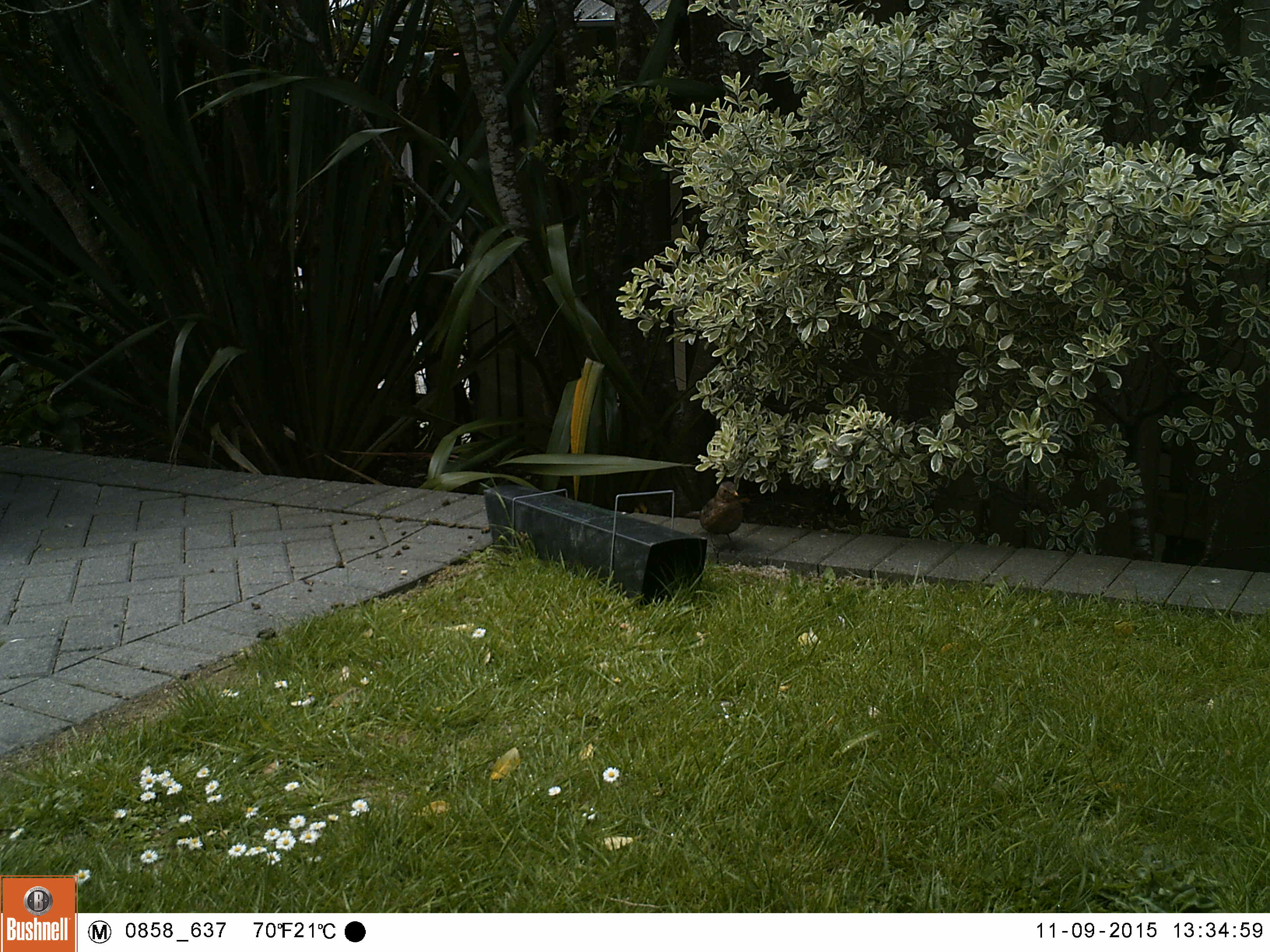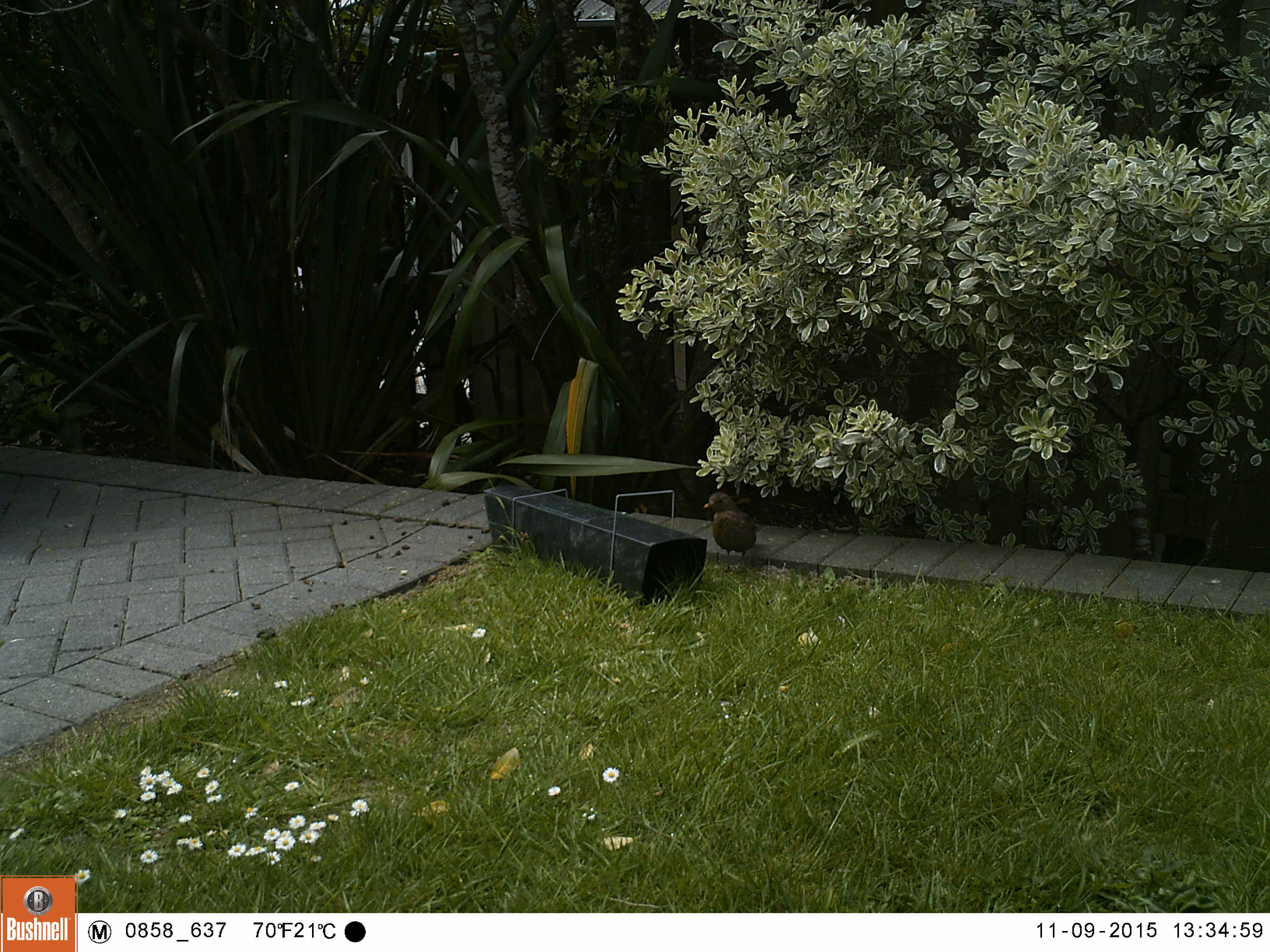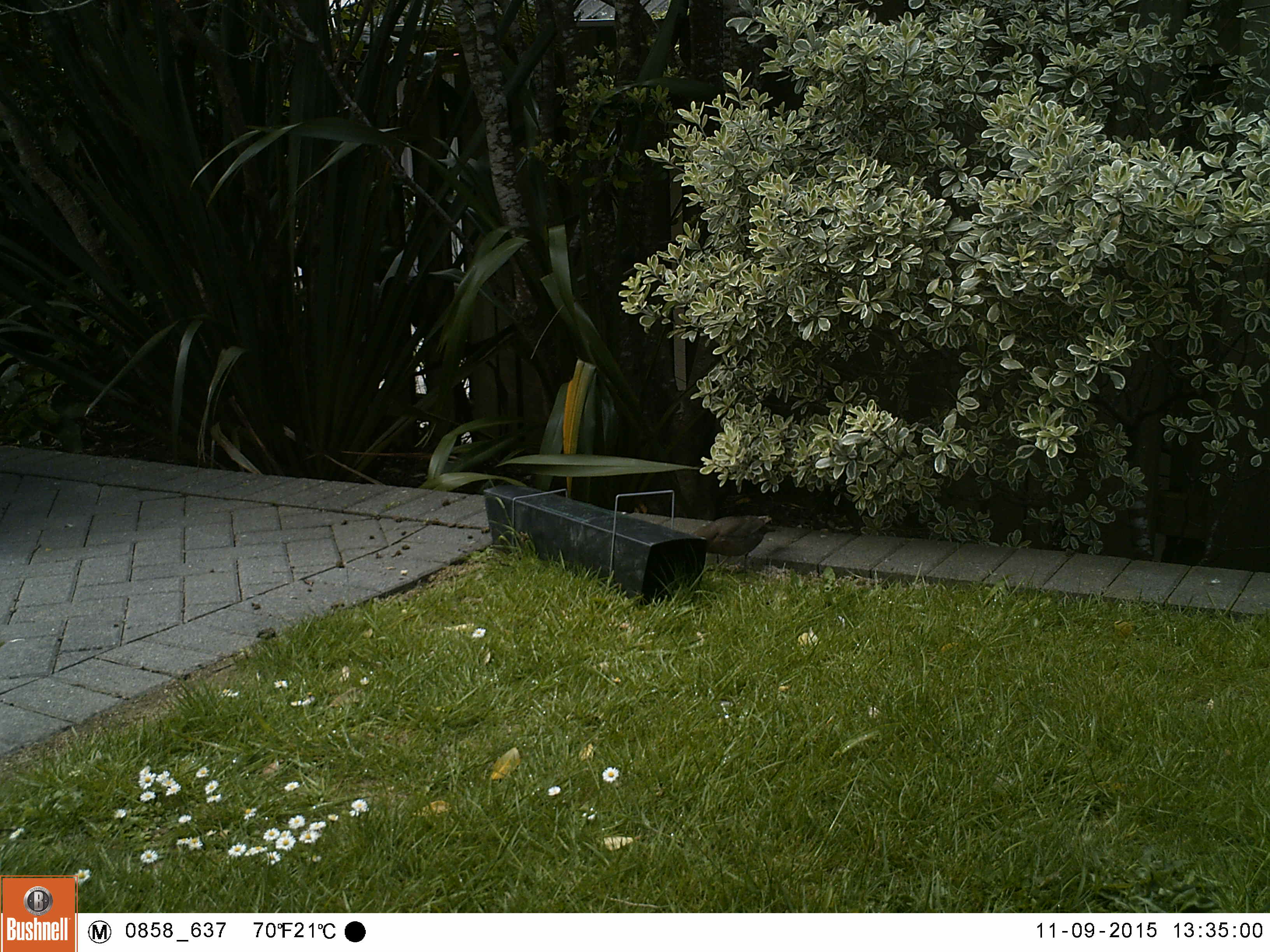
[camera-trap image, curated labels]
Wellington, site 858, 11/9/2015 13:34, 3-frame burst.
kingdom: Animalia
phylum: Chordata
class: Aves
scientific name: Aves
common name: bird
Bird (Aves).